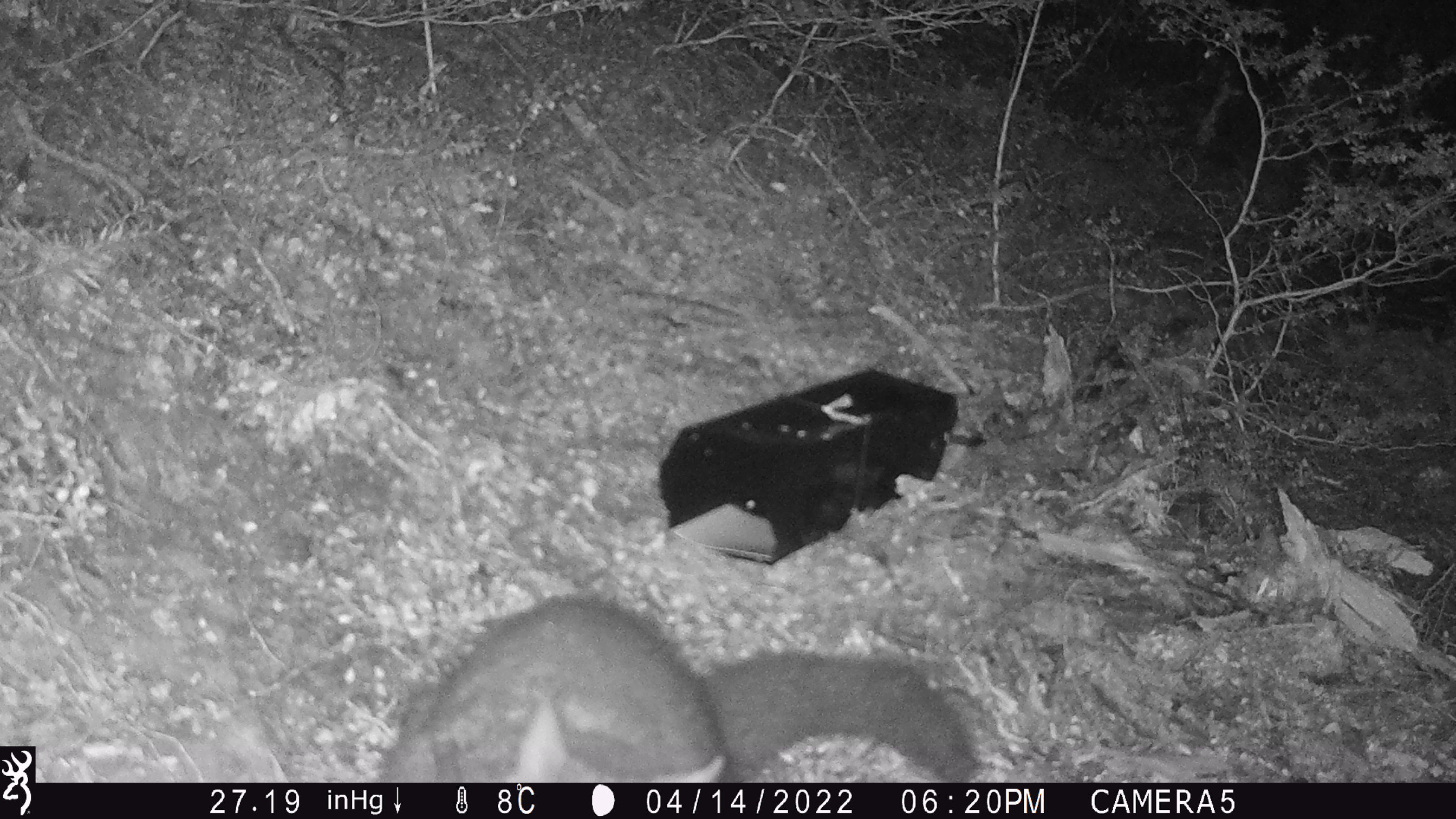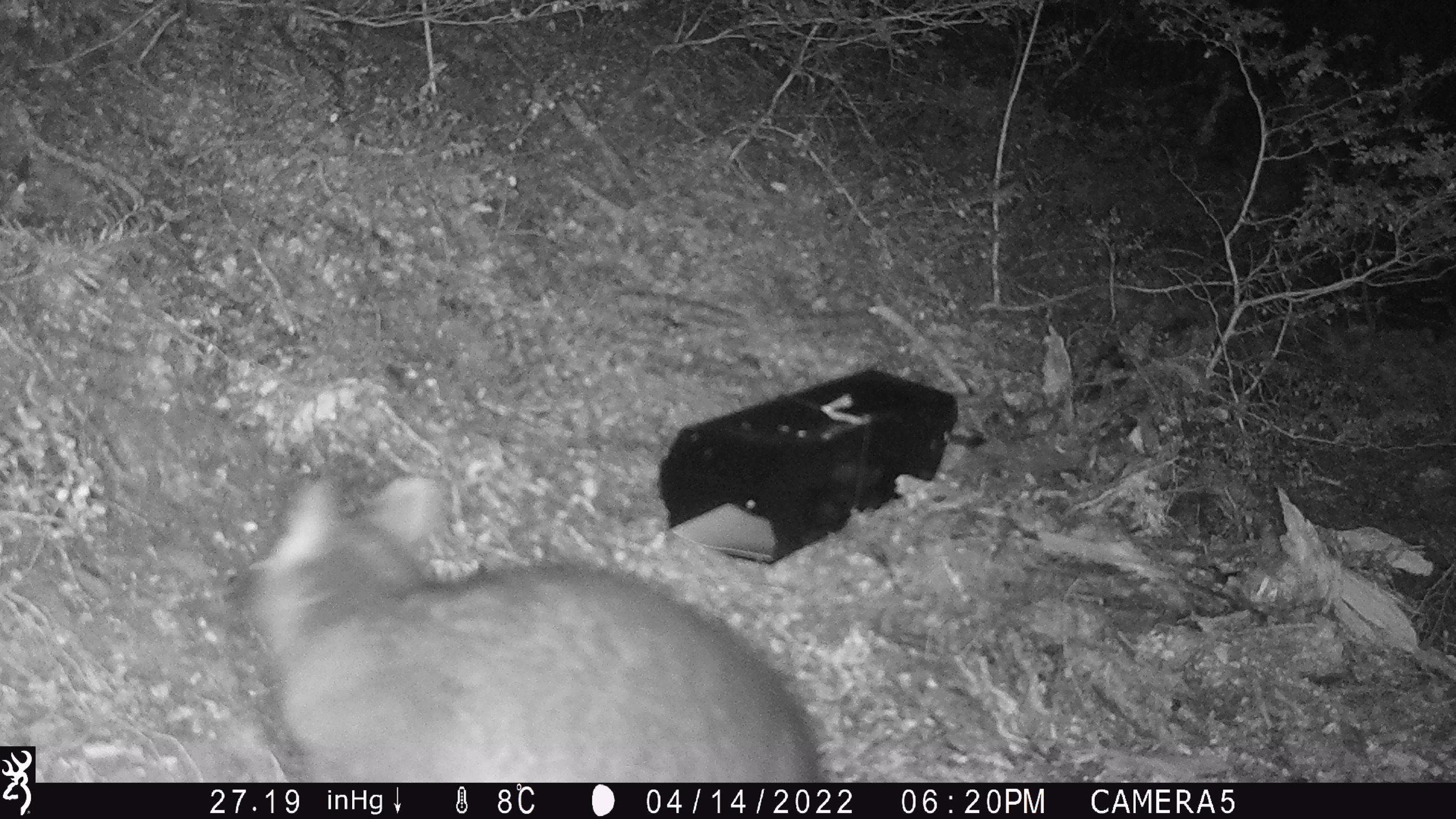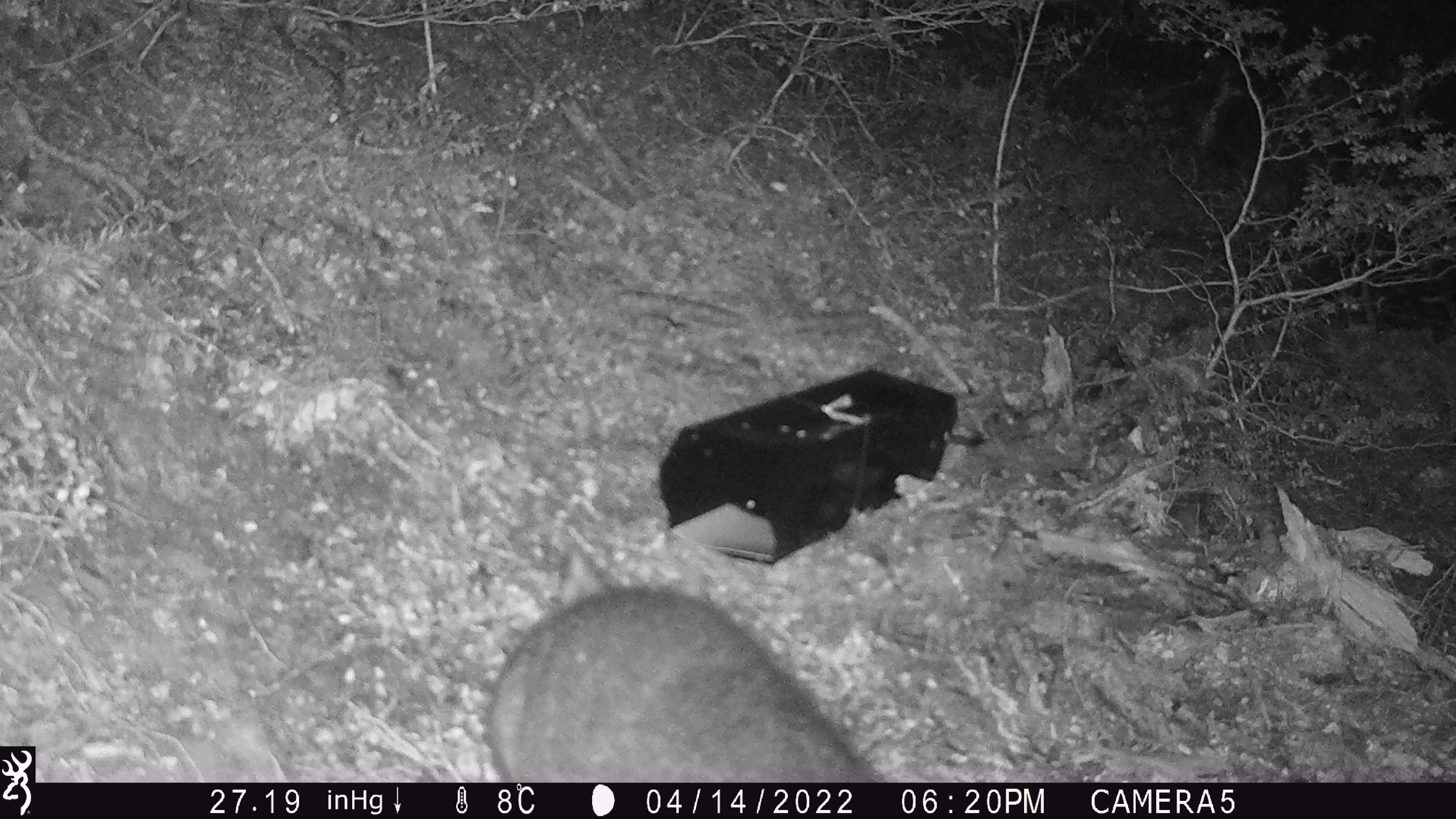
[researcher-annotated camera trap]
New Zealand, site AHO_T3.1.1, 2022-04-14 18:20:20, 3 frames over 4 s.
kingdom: Animalia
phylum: Chordata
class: Mammalia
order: Diprotodontia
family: Phalangeridae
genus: Trichosurus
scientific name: Trichosurus vulpecula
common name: common brushtail possum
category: possum